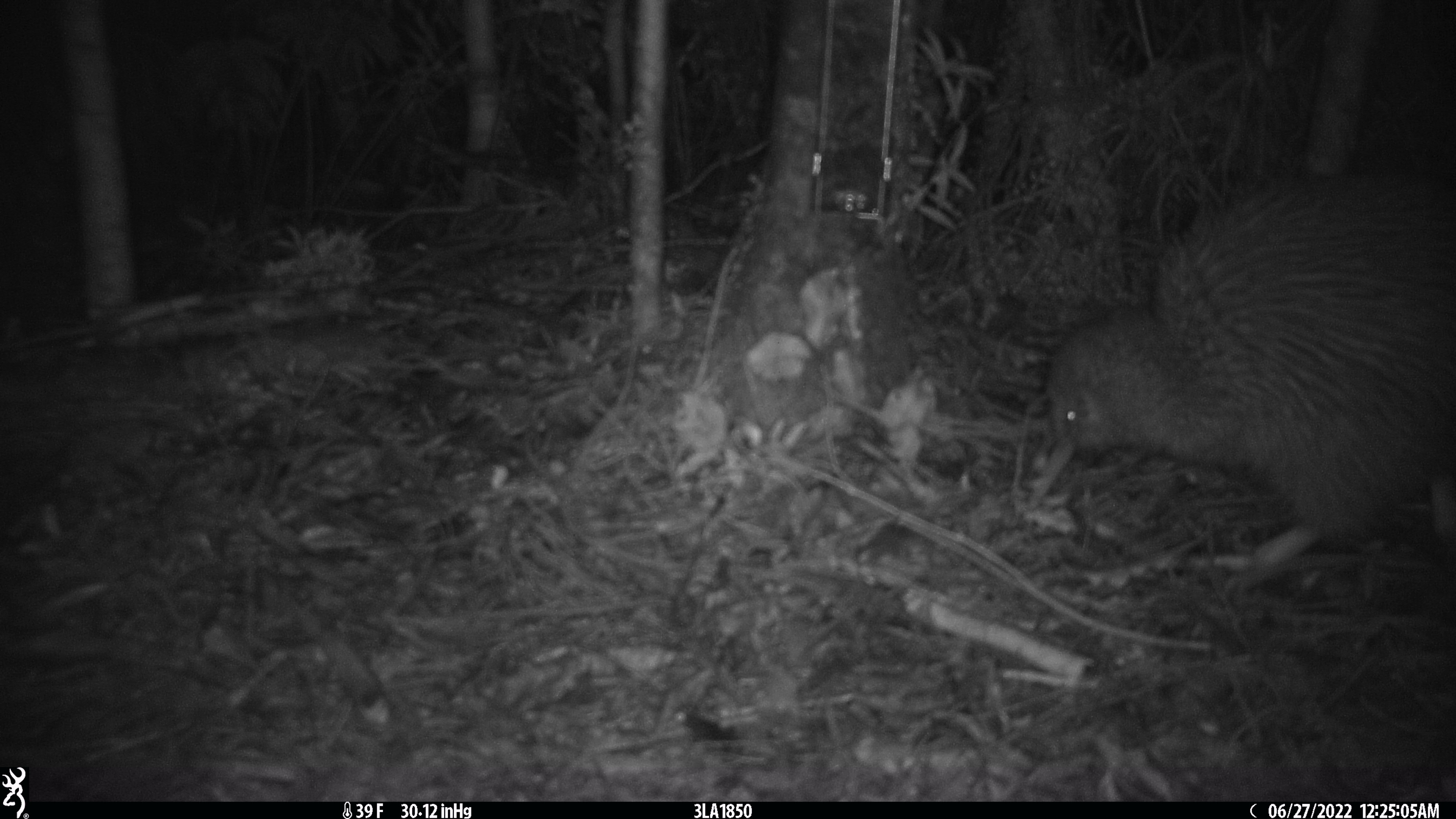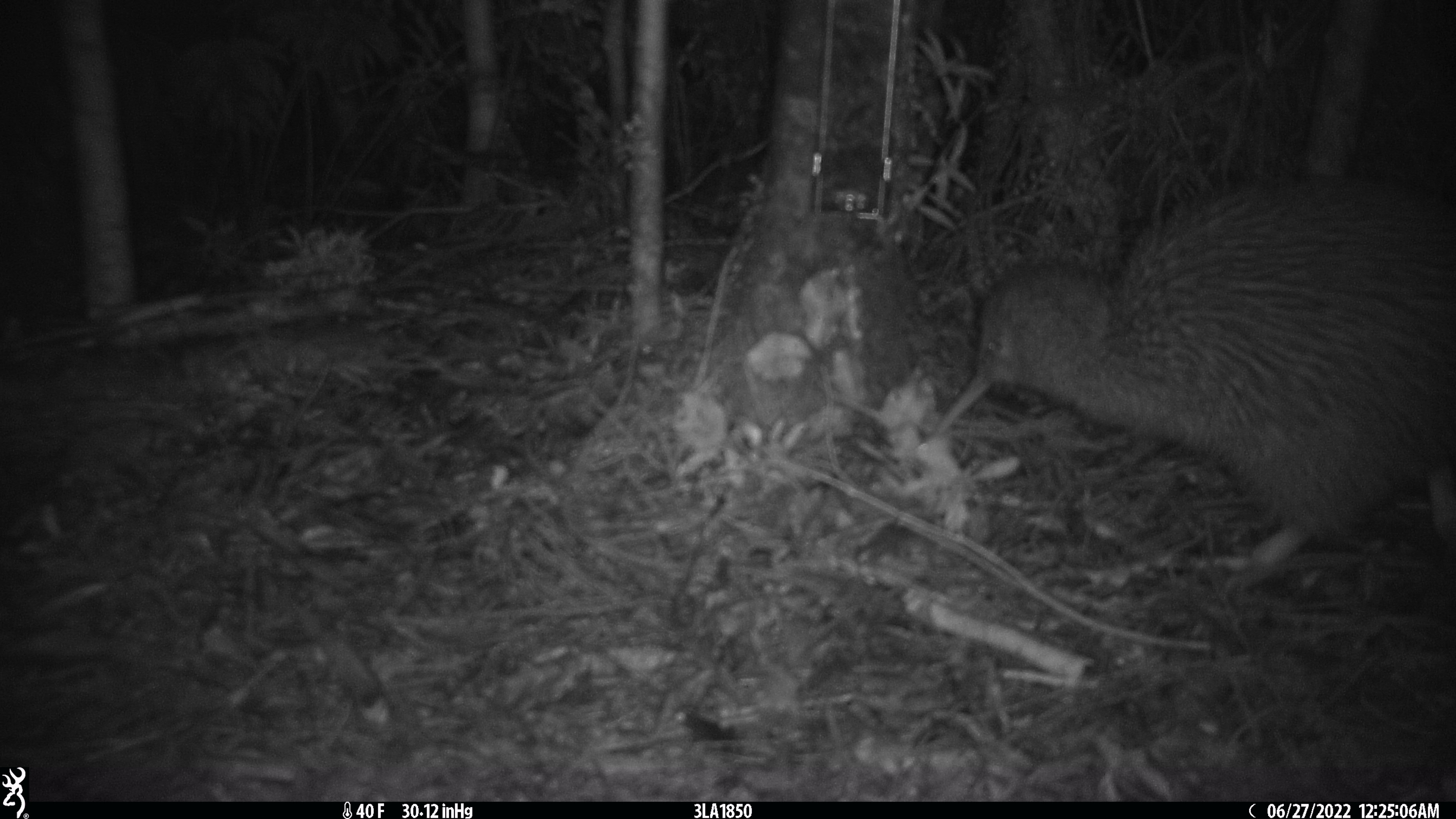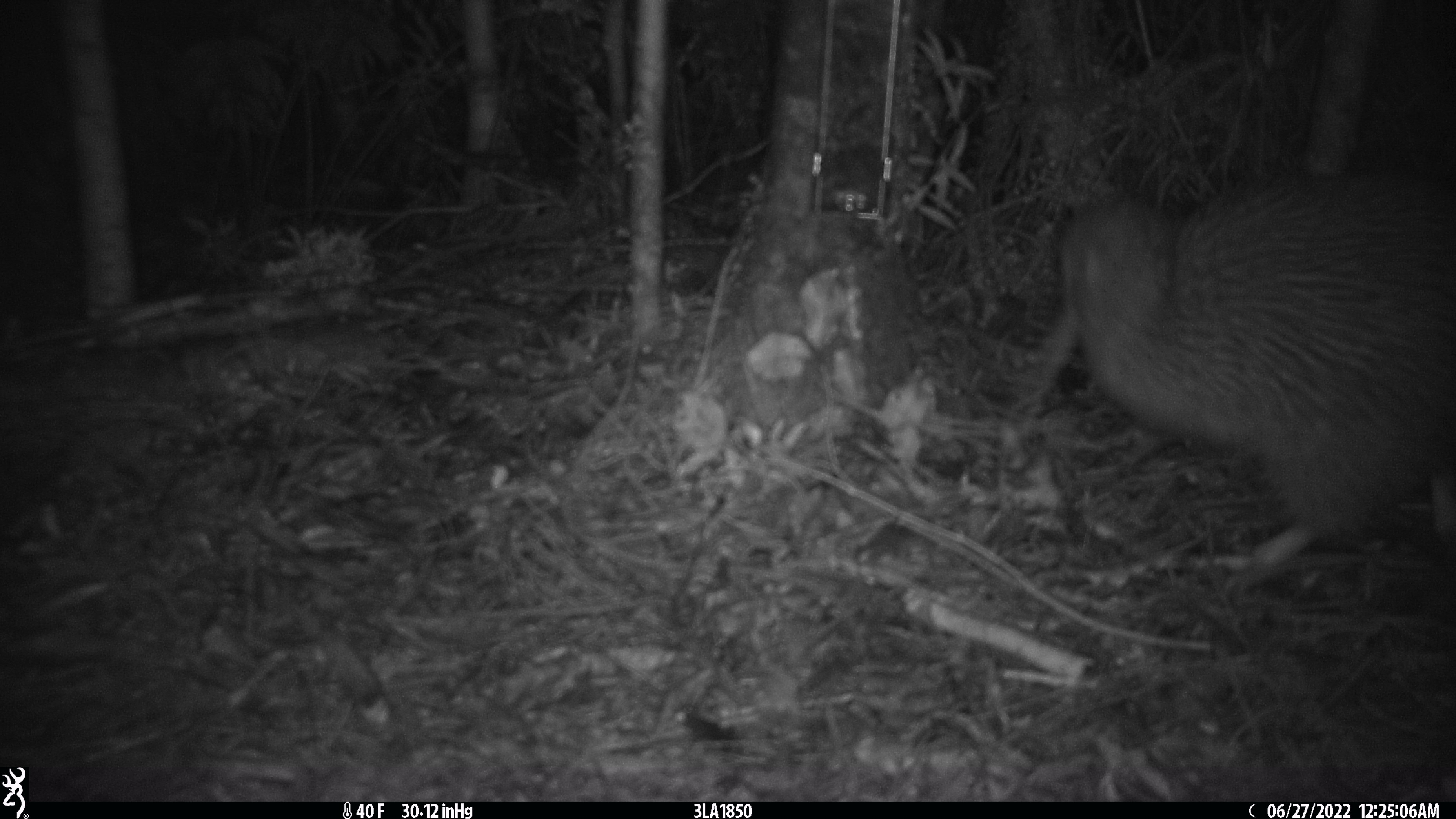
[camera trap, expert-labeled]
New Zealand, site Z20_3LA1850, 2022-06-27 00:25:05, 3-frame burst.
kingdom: Animalia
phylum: Chordata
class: Aves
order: Apterygiformes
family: Apterygidae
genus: Apteryx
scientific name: Apteryx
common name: kiwi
Kiwi (Apteryx).